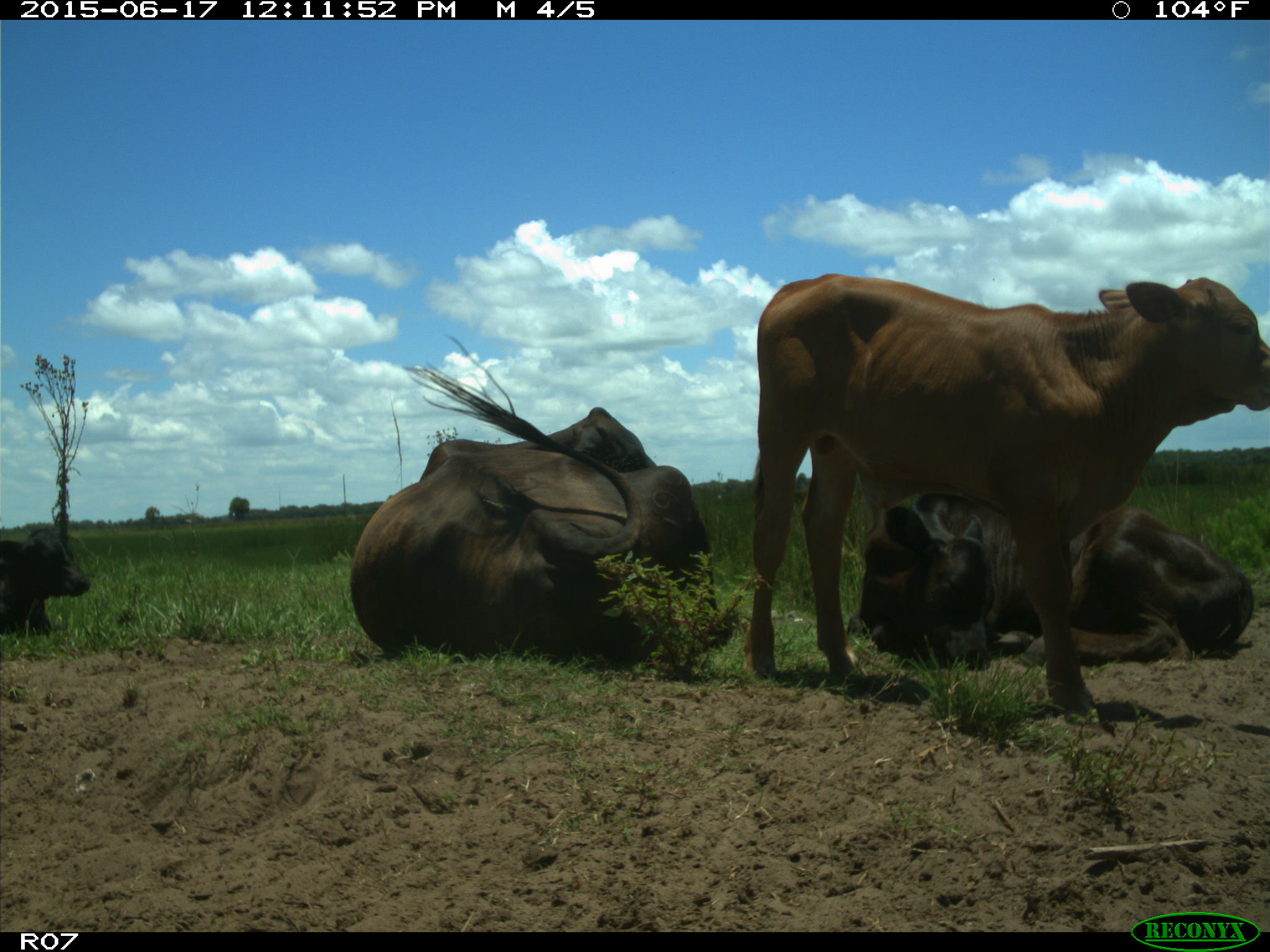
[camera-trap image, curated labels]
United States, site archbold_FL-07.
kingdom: Animalia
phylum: Chordata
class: Mammalia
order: Artiodactyla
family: Bovidae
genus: Bos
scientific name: Bos taurus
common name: domestic cow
Bos taurus (domestic cow).